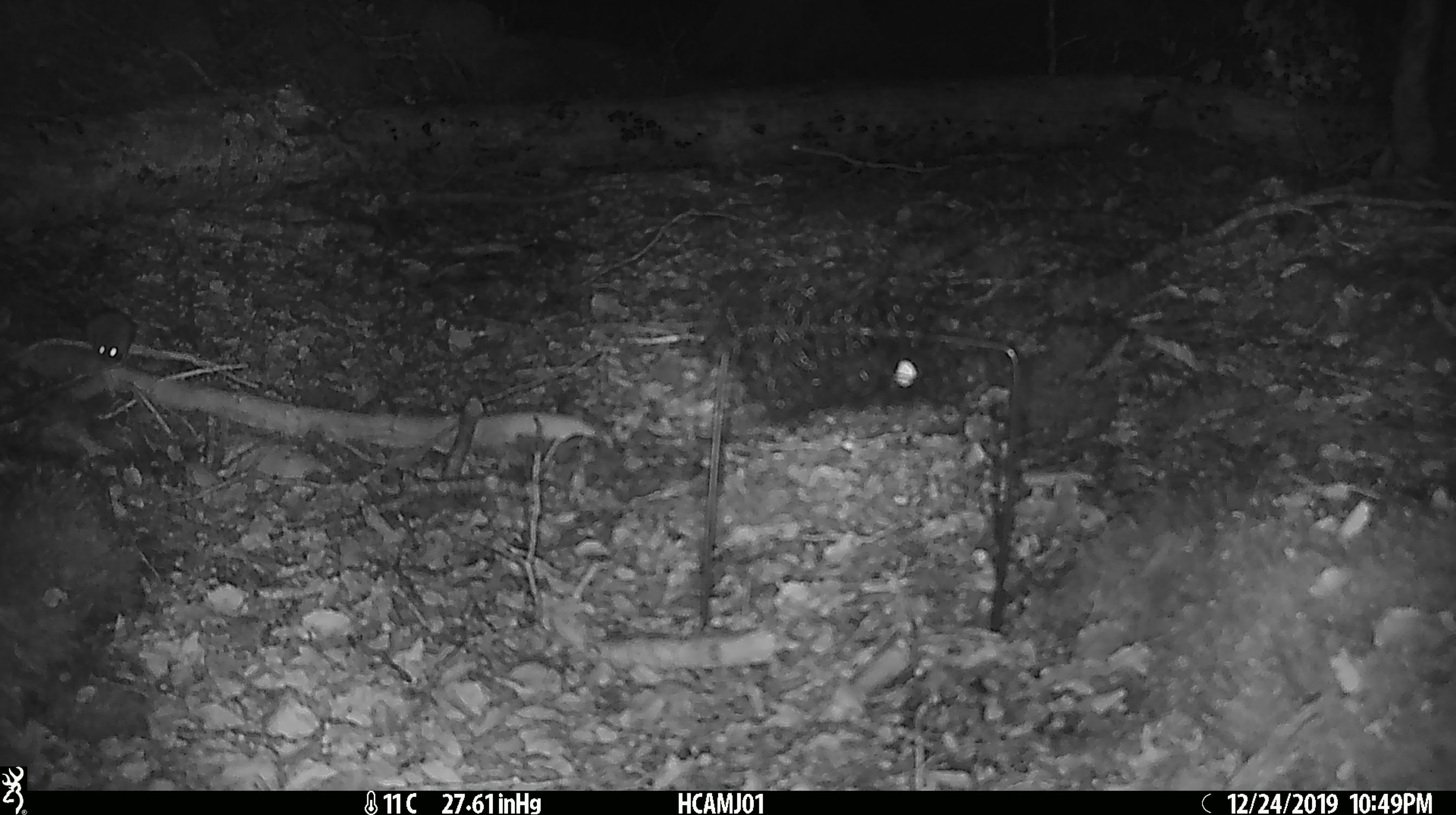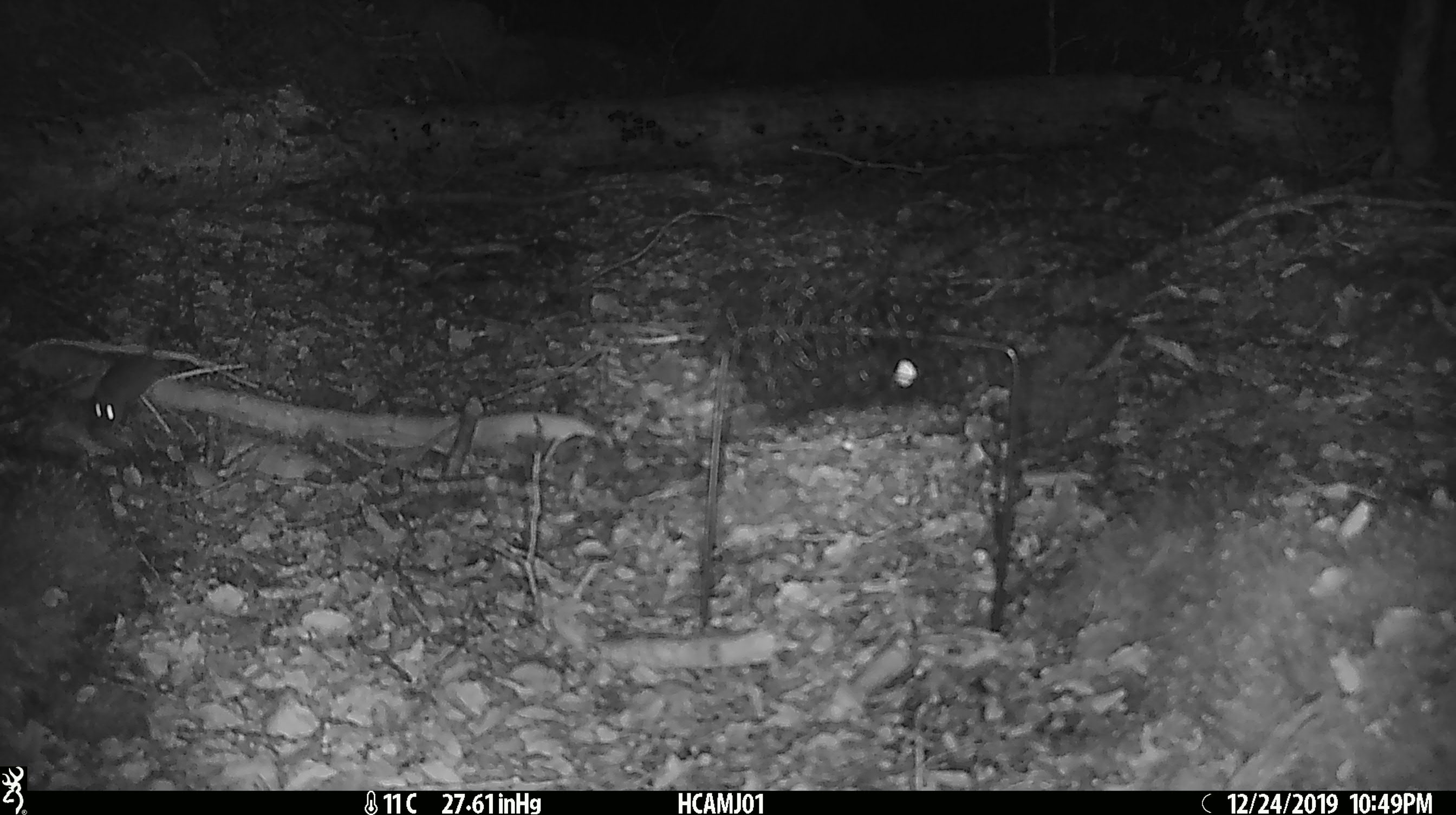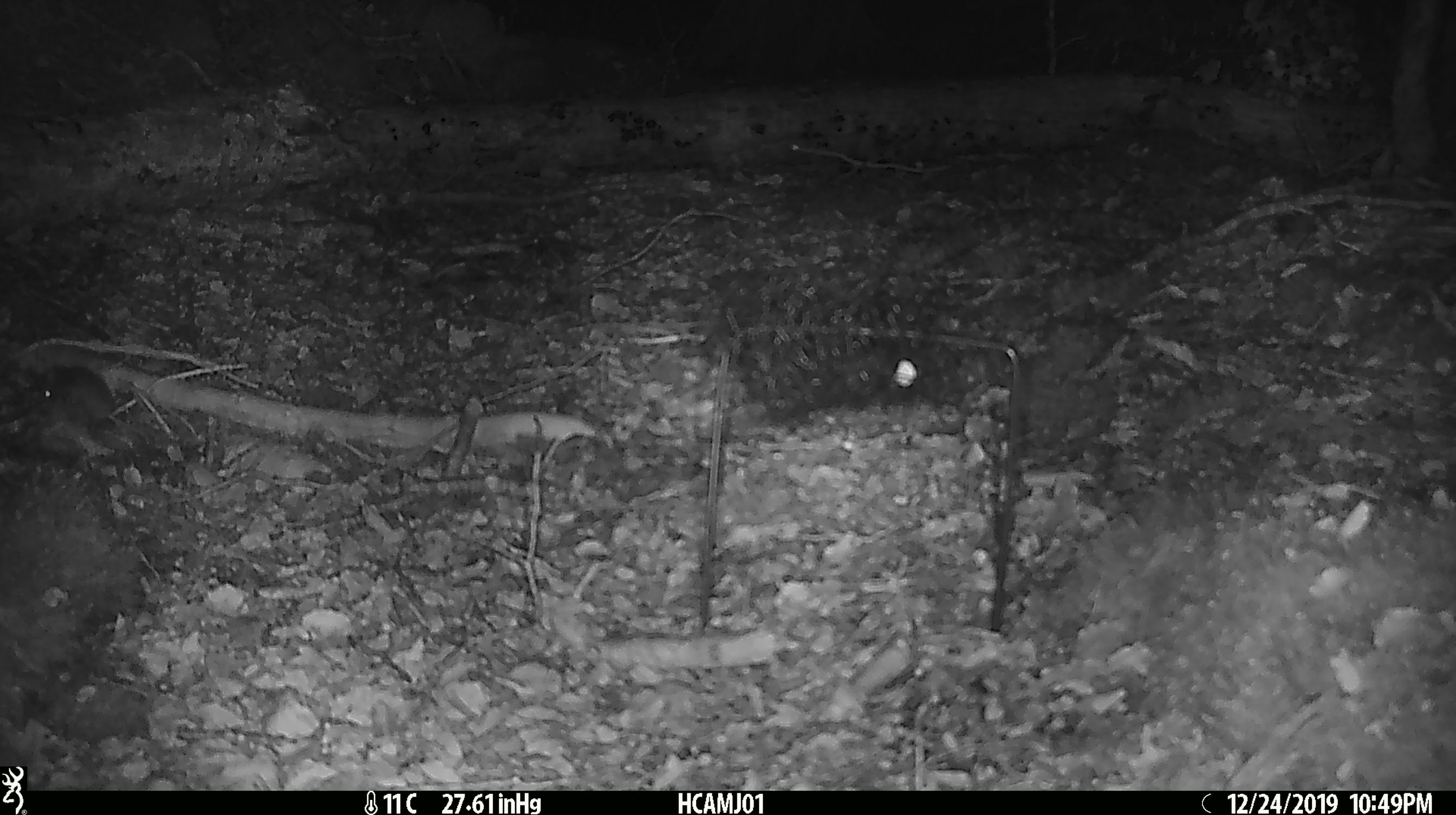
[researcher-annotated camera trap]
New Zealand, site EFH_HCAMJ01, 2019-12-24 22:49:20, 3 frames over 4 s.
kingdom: Animalia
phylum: Chordata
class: Mammalia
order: Rodentia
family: Muridae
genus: Mus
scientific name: Mus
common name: mouse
Mouse (Mus).